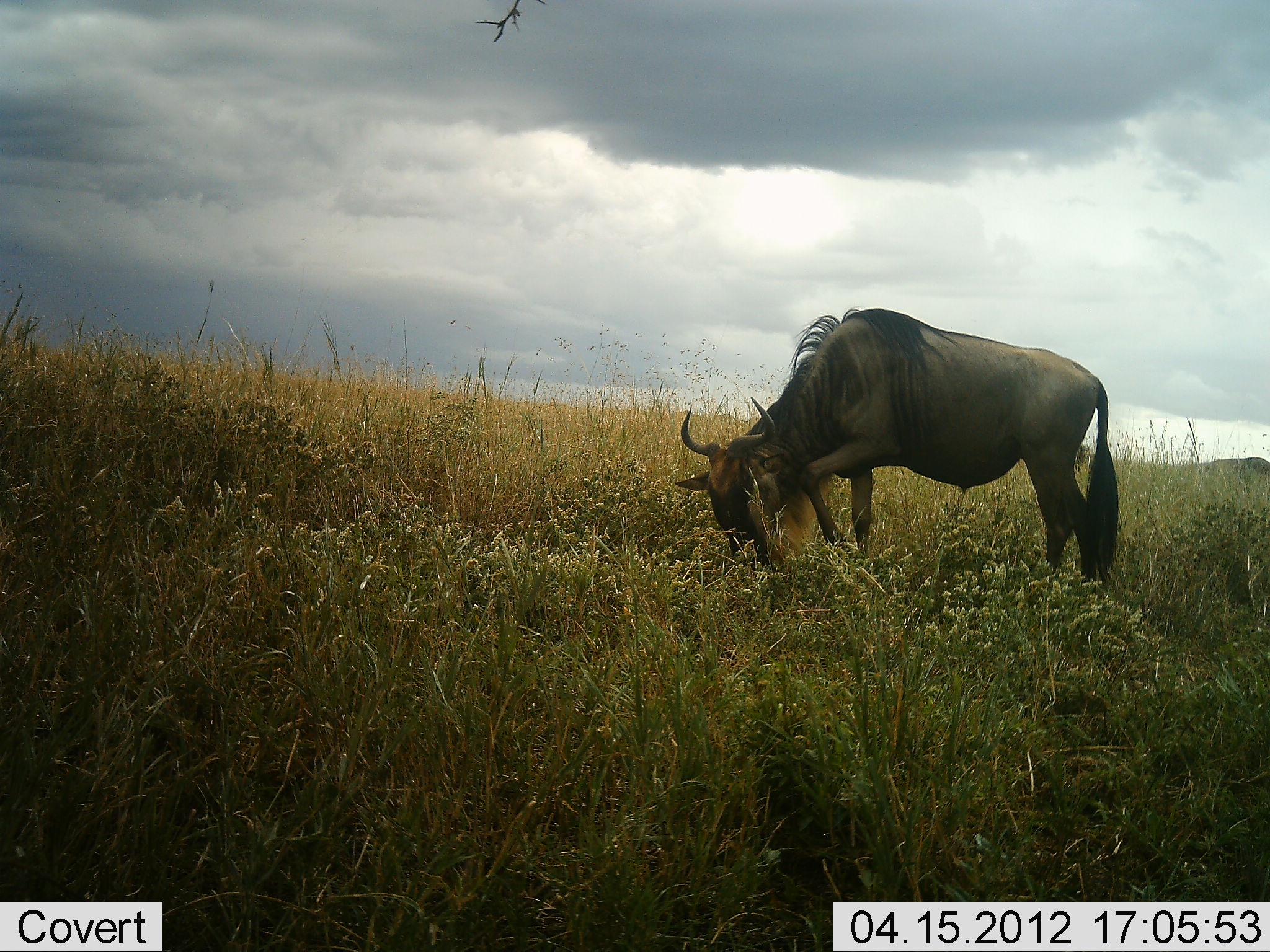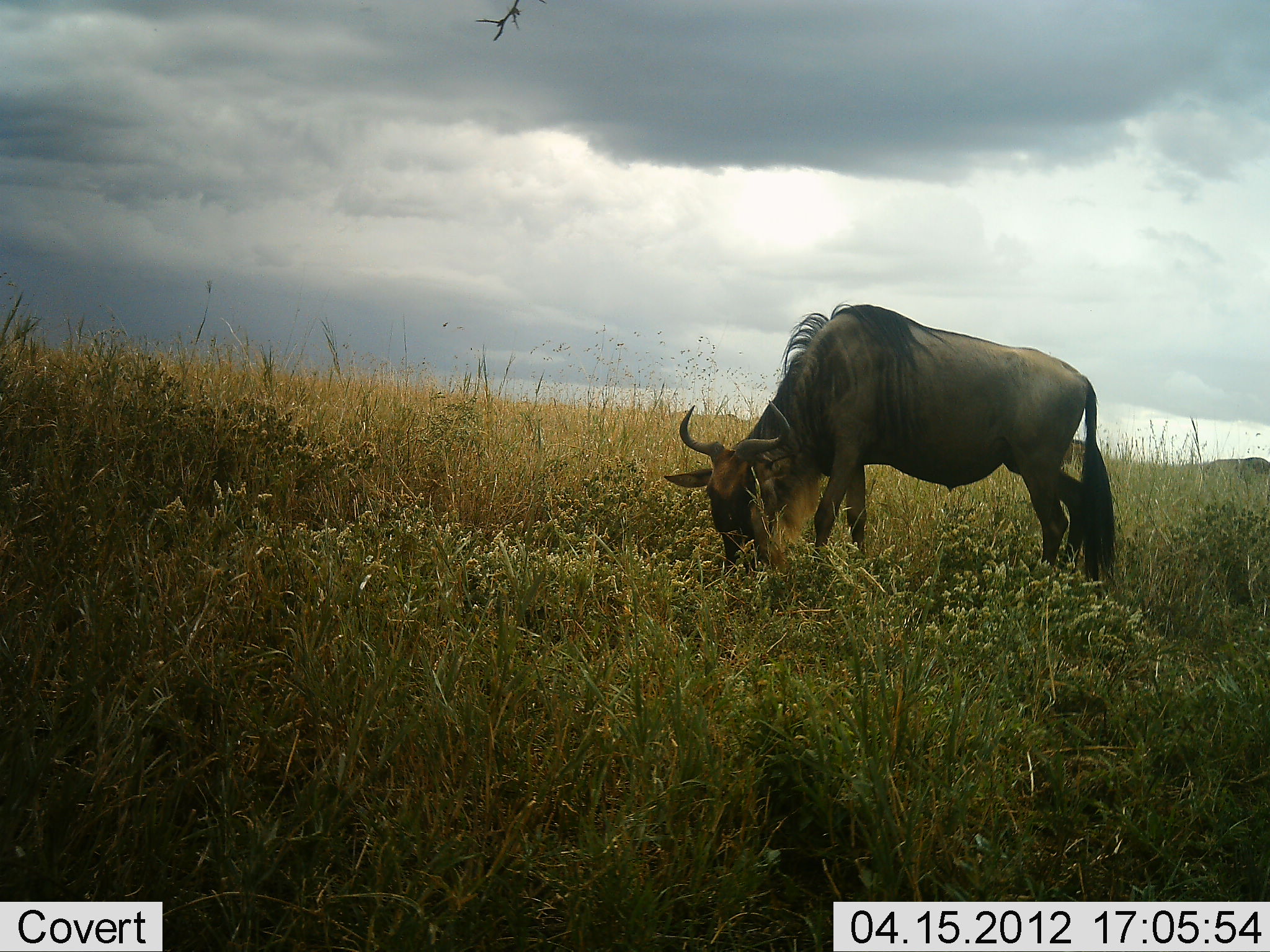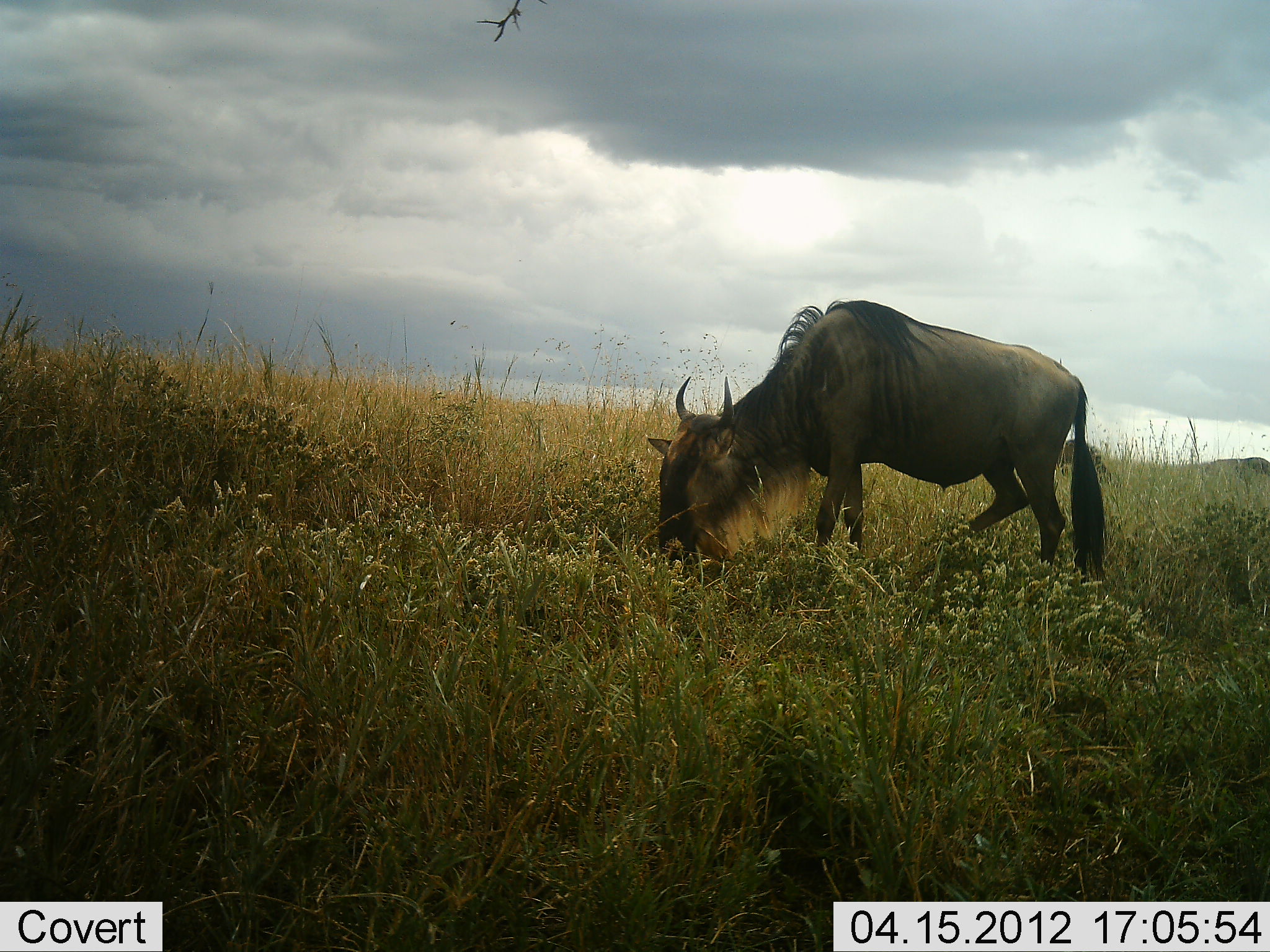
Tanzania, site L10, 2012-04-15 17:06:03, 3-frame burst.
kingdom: Animalia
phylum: Chordata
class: Mammalia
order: Artiodactyla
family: Bovidae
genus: Connochaetes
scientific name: Connochaetes taurinus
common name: blue wildebeest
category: wildebeest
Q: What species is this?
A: Wildebeest (blue wildebeest) (Connochaetes taurinus).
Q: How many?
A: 1.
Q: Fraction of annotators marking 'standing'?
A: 21%.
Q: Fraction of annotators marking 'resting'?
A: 0%.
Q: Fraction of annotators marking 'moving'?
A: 5%.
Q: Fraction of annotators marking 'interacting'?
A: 0%.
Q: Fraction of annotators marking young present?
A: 0%.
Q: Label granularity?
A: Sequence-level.